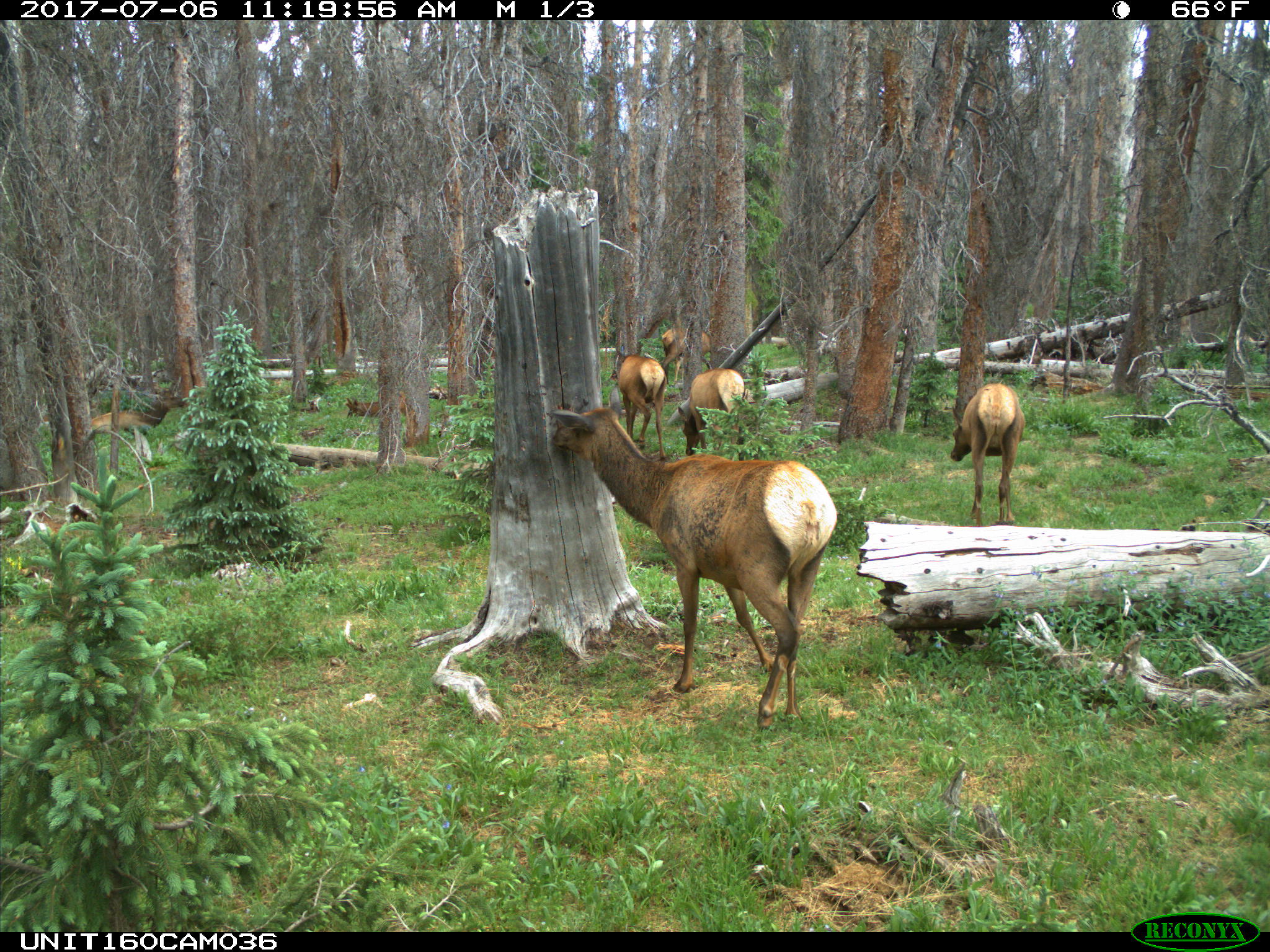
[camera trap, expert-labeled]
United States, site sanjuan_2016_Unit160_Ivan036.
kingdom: Animalia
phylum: Chordata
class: Mammalia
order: Artiodactyla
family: Cervidae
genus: Cervus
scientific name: Cervus elaphus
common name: red deer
Cervus elaphus (red deer).